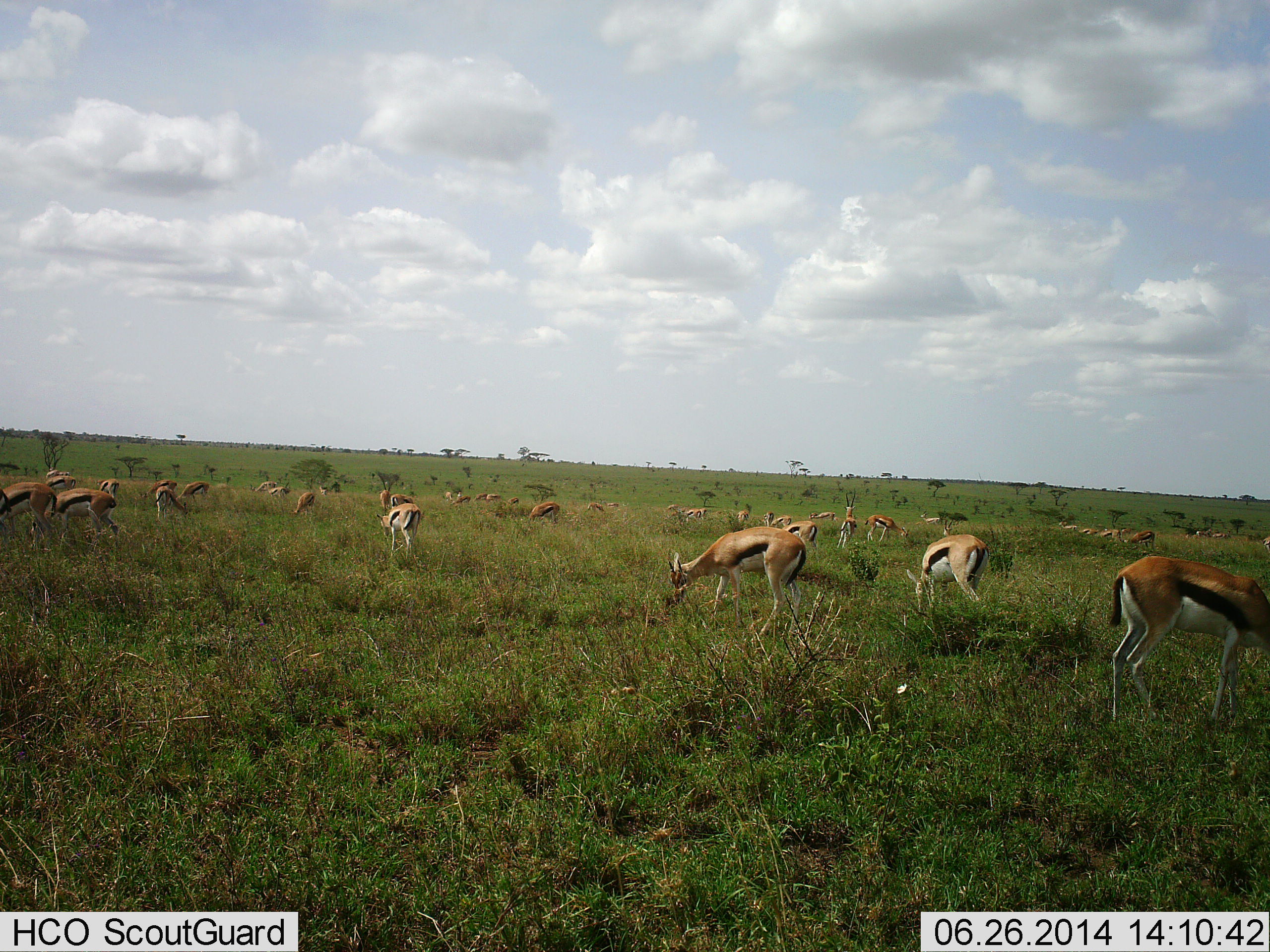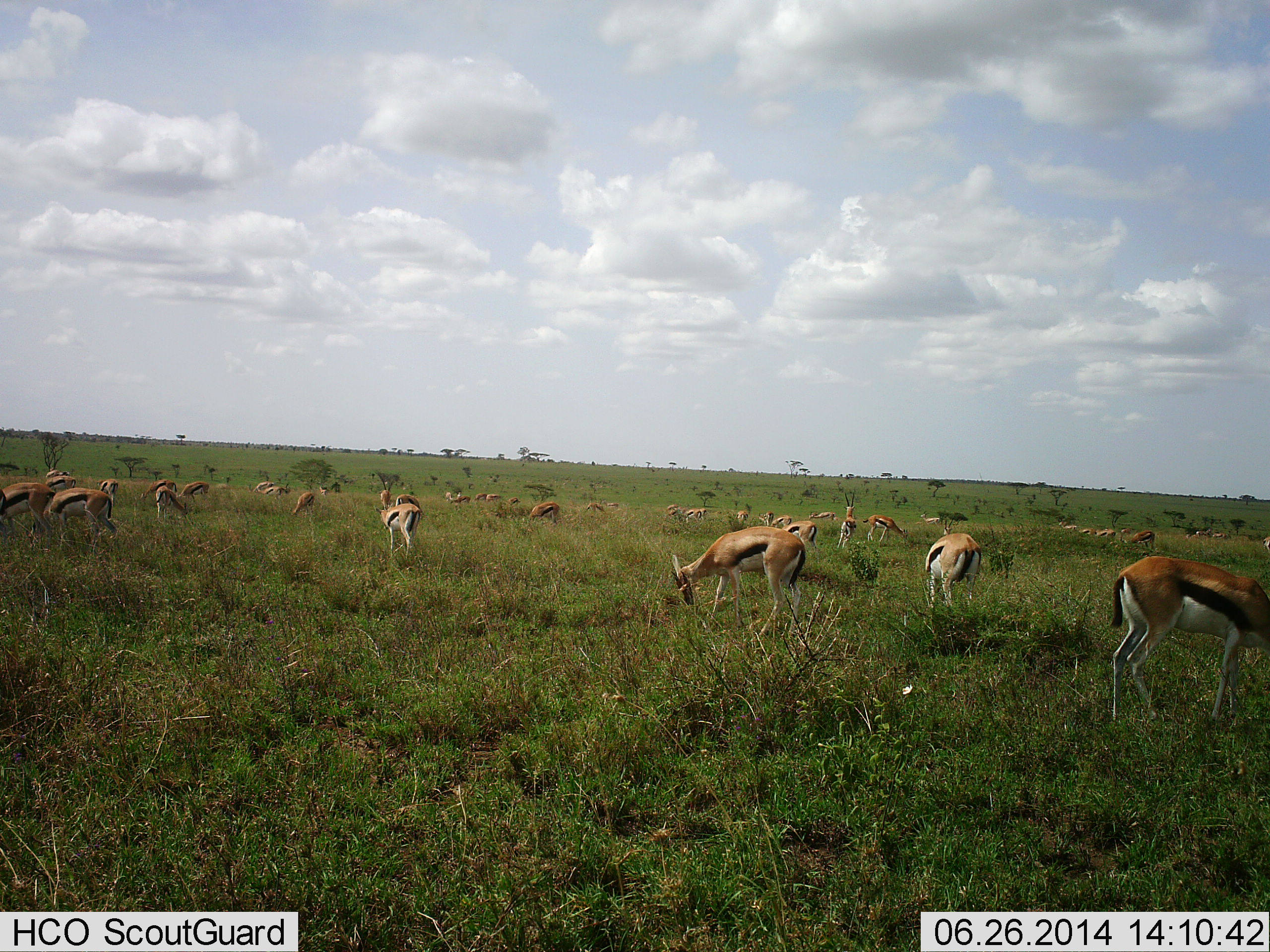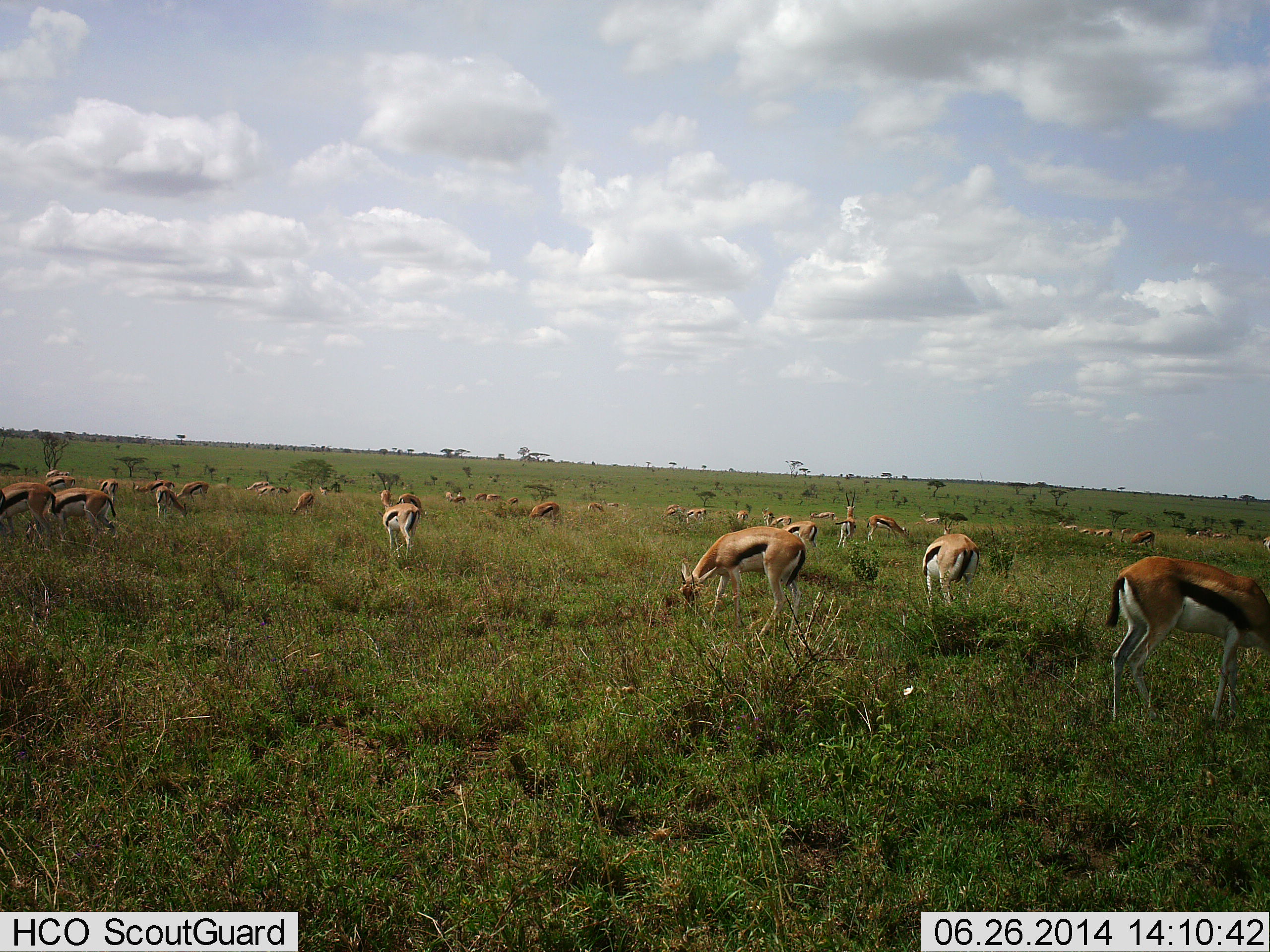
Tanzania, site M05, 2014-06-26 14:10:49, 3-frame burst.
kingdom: Animalia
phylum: Chordata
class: Mammalia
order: Artiodactyla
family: Bovidae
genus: Eudorcas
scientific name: Eudorcas thomsonii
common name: thomson's gazelle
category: gazellethomsons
Gazellethomsons (thomson's gazelle) (Eudorcas thomsonii), count 11-50. Behavior (volunteer vote fractions): standing 20%, resting 0%, moving 0%, interacting 0%. Young present (vote fraction): 0%. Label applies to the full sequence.